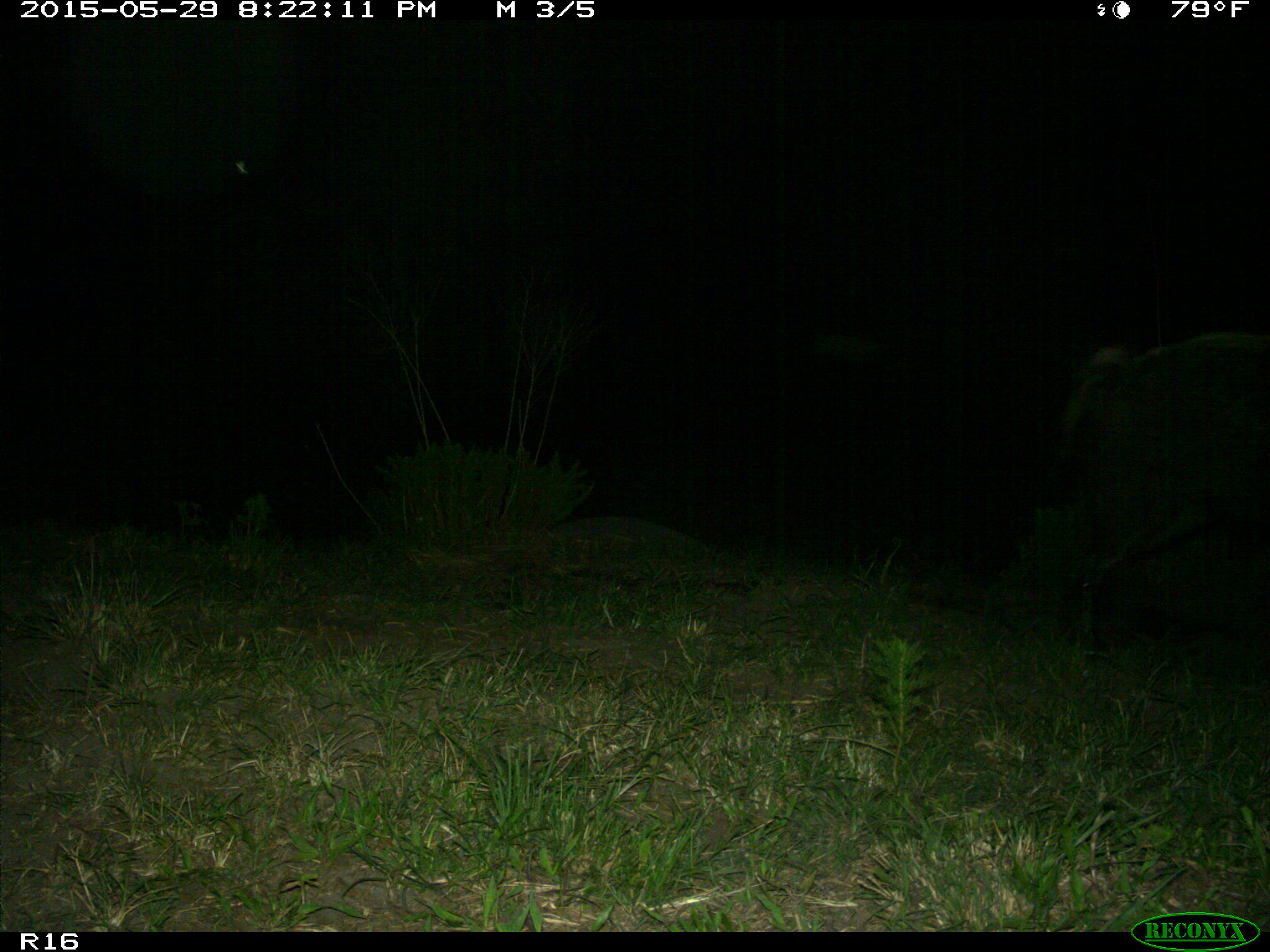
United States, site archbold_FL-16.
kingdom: Animalia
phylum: Chordata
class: Mammalia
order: Artiodactyla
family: Suidae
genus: Sus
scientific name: Sus scrofa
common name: wild boar